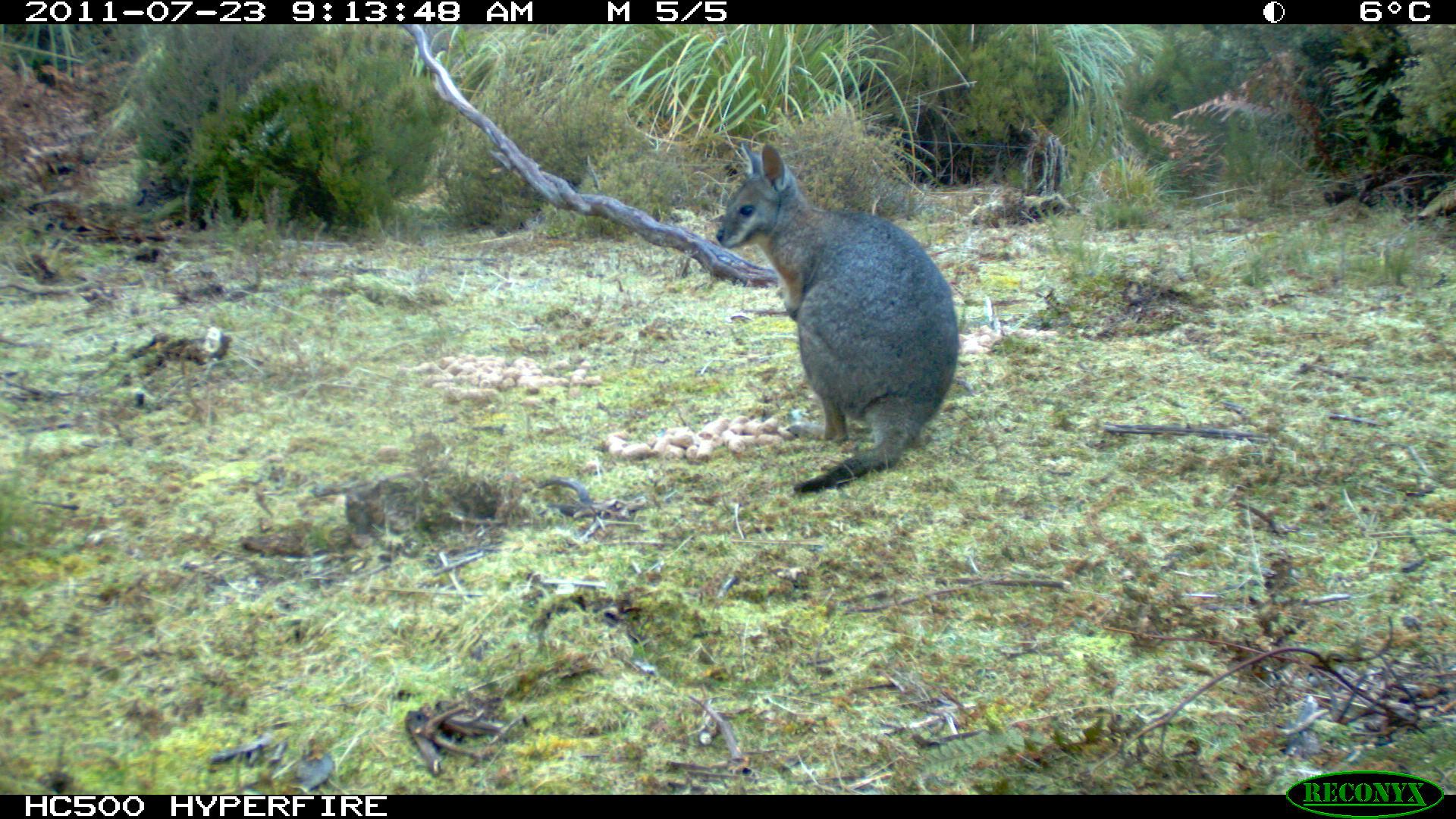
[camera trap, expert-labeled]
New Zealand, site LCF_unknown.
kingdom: Animalia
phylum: Chordata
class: Mammalia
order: Diprotodontia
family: Macropodidae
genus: Notamacropus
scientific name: Notamacropus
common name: wallaby